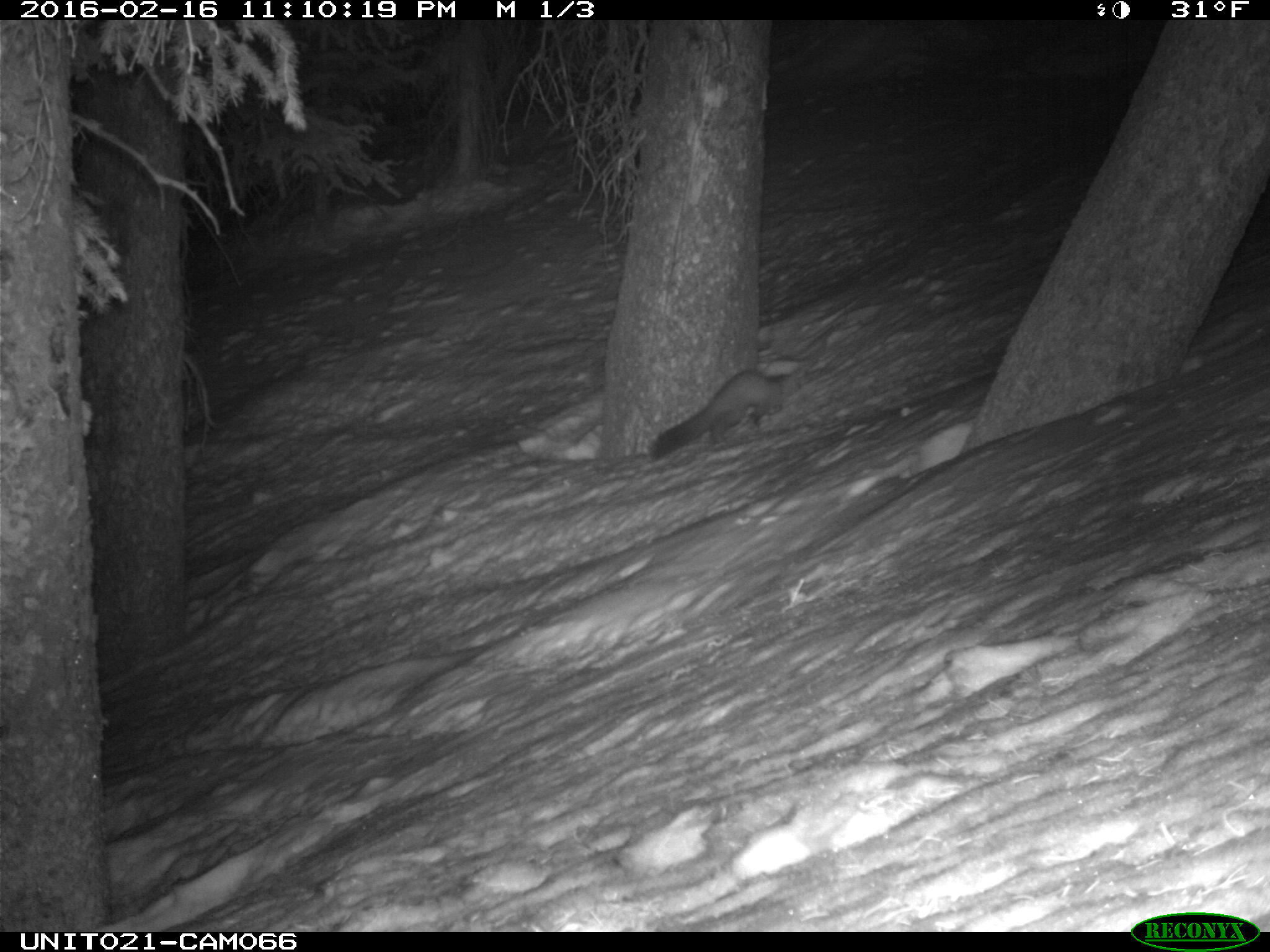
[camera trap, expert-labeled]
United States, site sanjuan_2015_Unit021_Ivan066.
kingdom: Animalia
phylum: Chordata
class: Mammalia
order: Carnivora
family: Mustelidae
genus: Martes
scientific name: Martes americana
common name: american marten